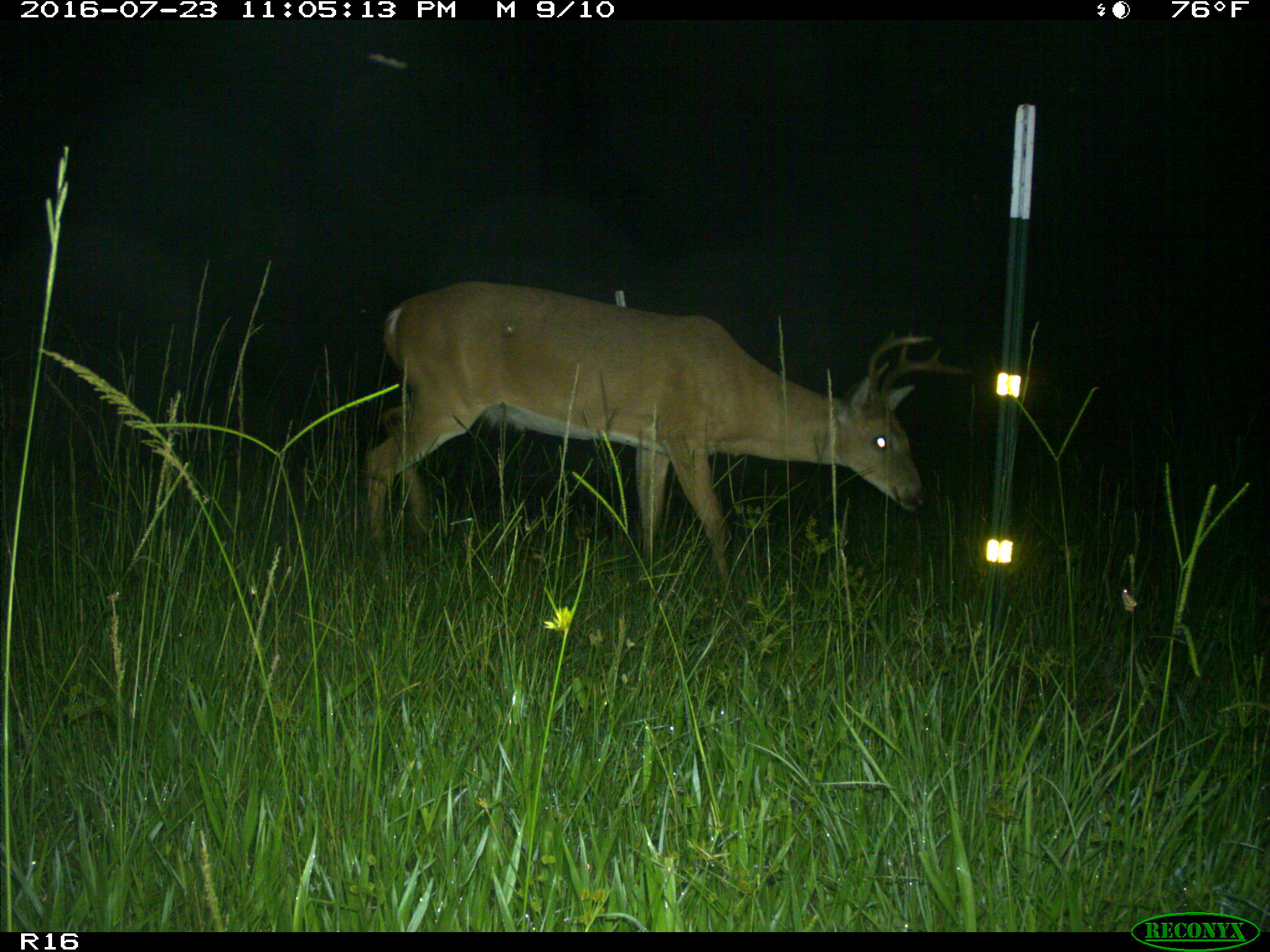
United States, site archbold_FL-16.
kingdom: Animalia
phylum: Chordata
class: Mammalia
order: Artiodactyla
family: Cervidae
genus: Odocoileus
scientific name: Odocoileus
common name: deer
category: unidentified deer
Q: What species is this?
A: Unidentified deer (deer) (Odocoileus).